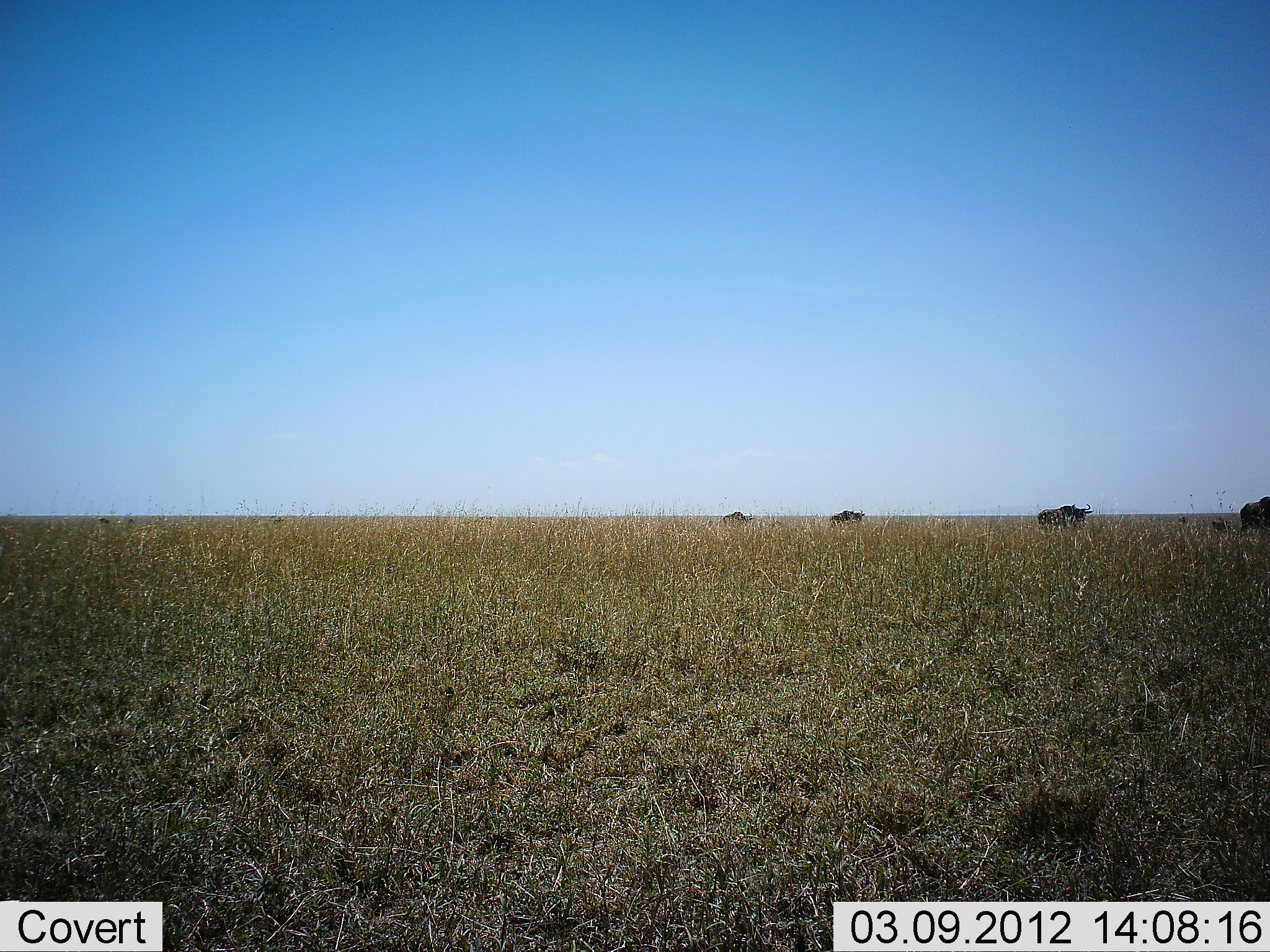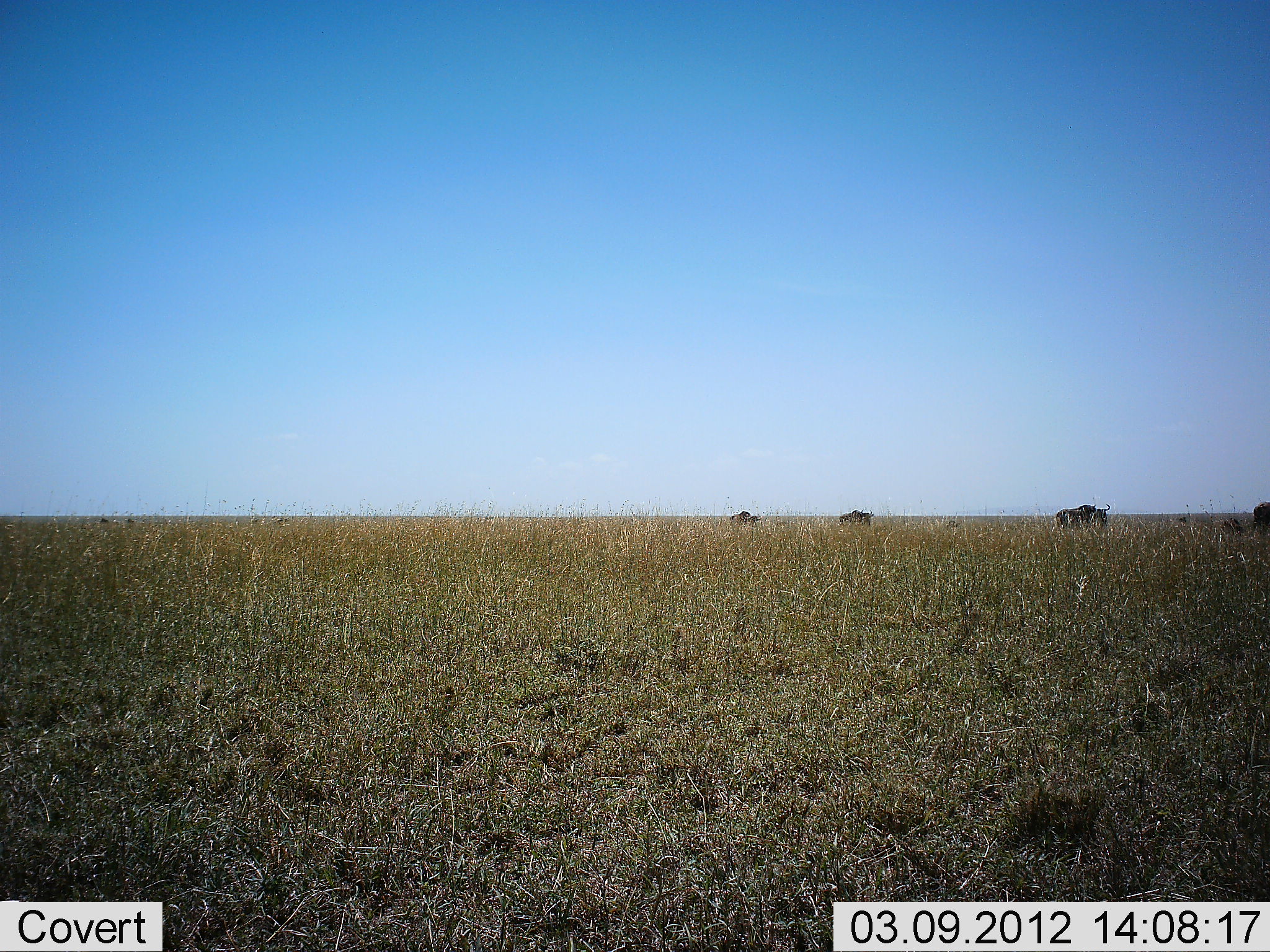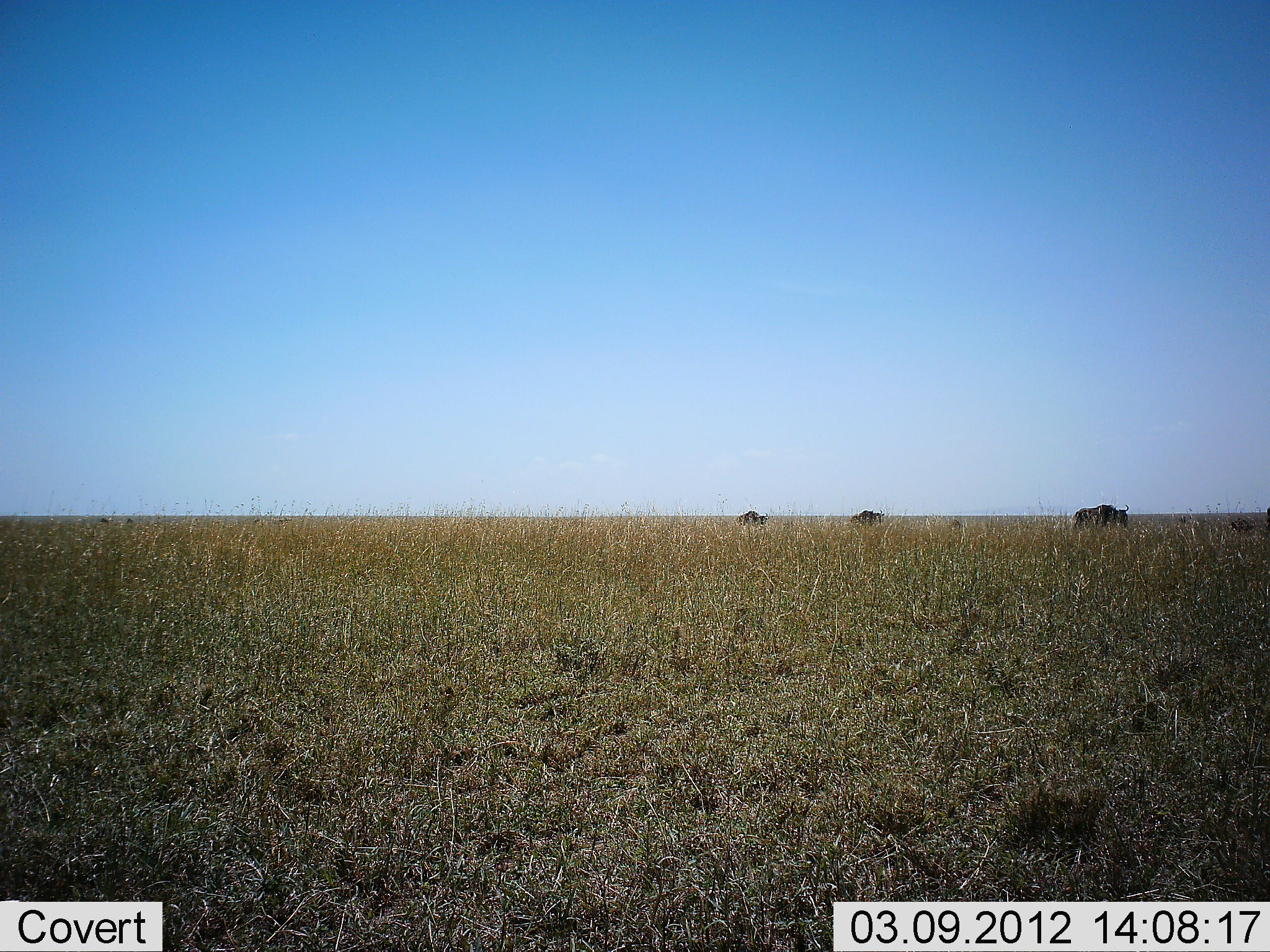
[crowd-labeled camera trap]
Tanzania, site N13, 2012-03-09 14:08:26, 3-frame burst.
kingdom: Animalia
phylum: Chordata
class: Mammalia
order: Artiodactyla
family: Bovidae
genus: Connochaetes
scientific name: Connochaetes taurinus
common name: blue wildebeest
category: wildebeest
Wildebeest (blue wildebeest) (Connochaetes taurinus), count 4. Behavior (volunteer vote fractions): standing 5%, resting 0%, moving 95%, interacting 0%. Young present (vote fraction): 11%. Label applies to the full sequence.